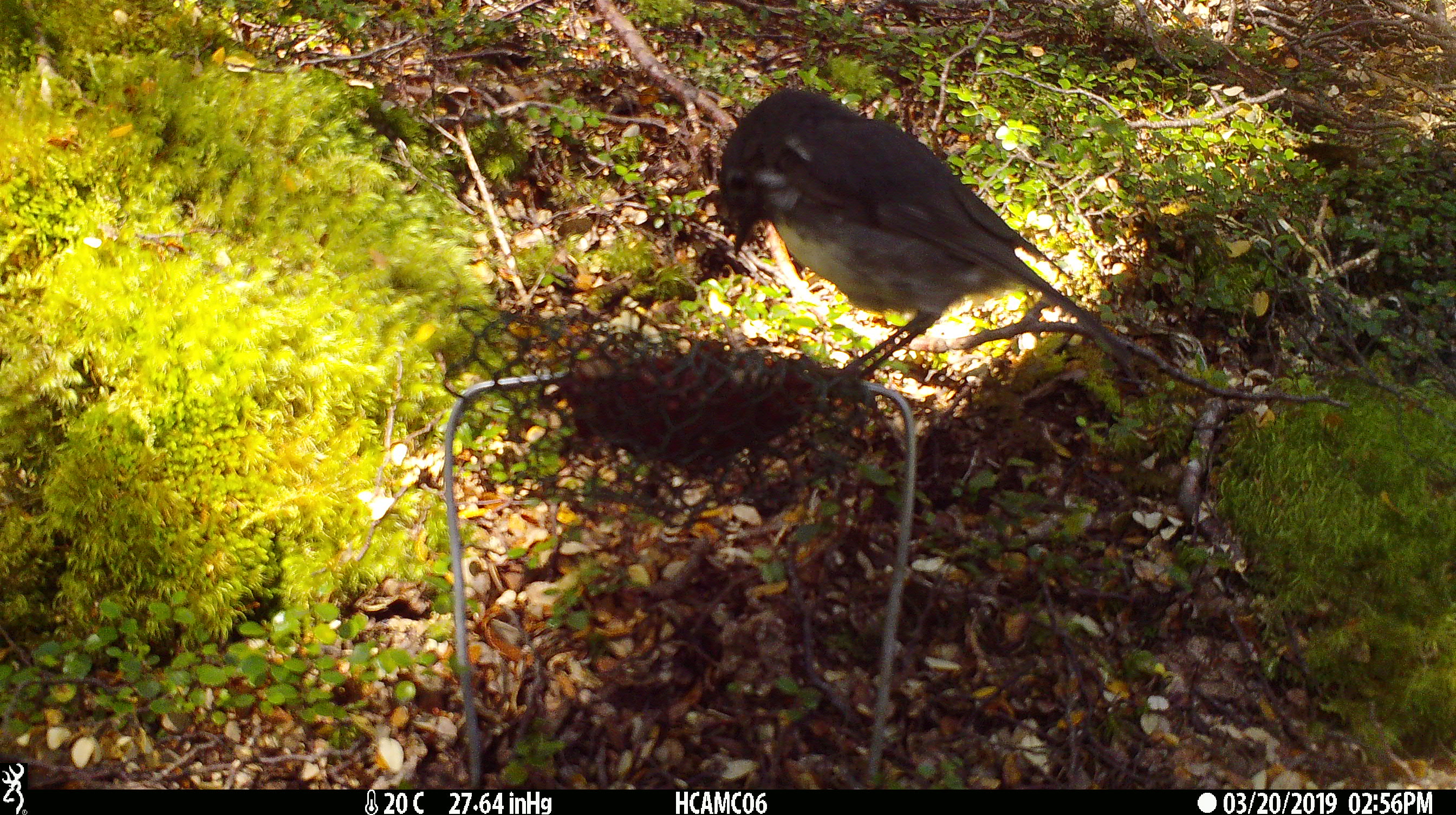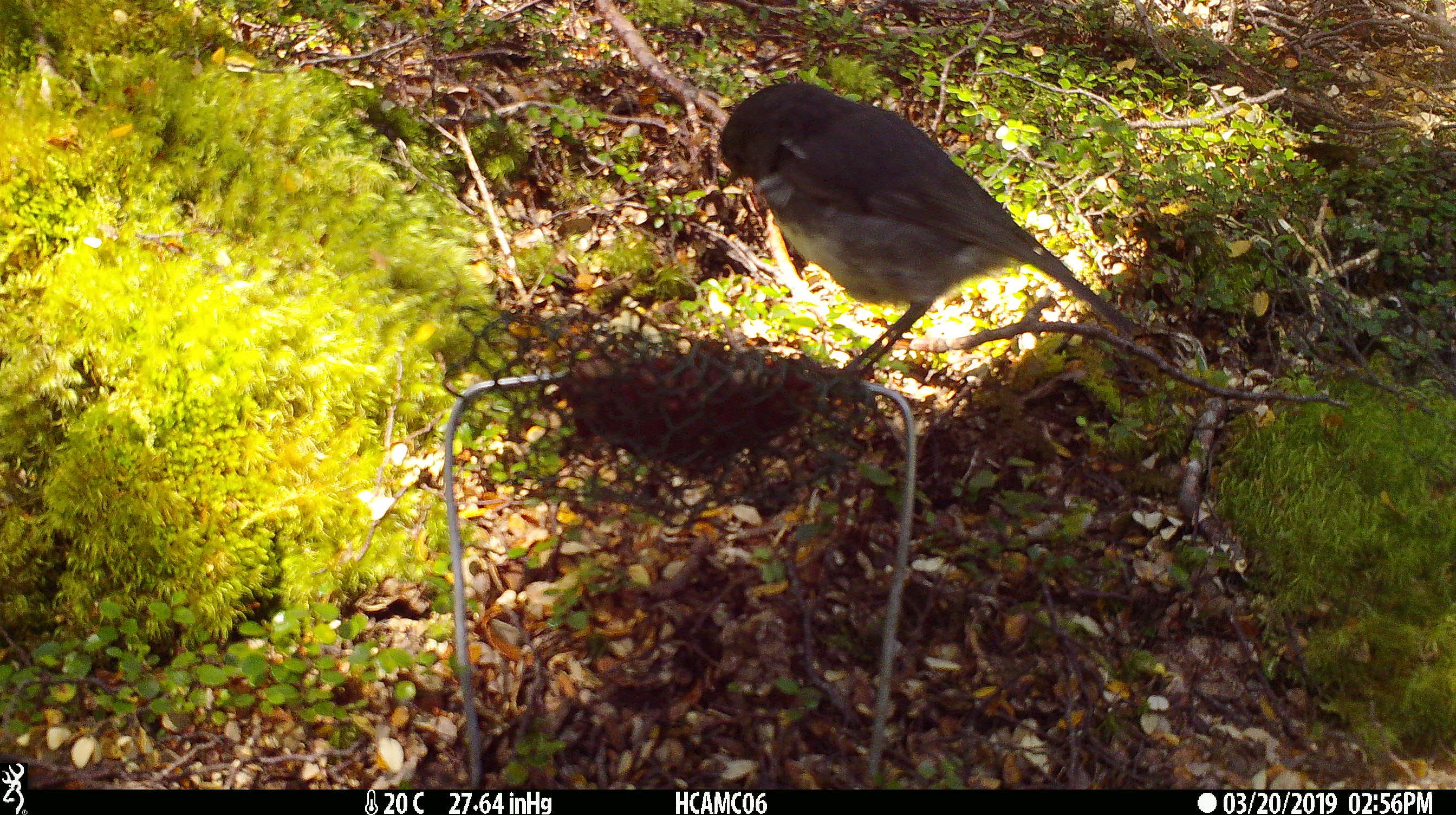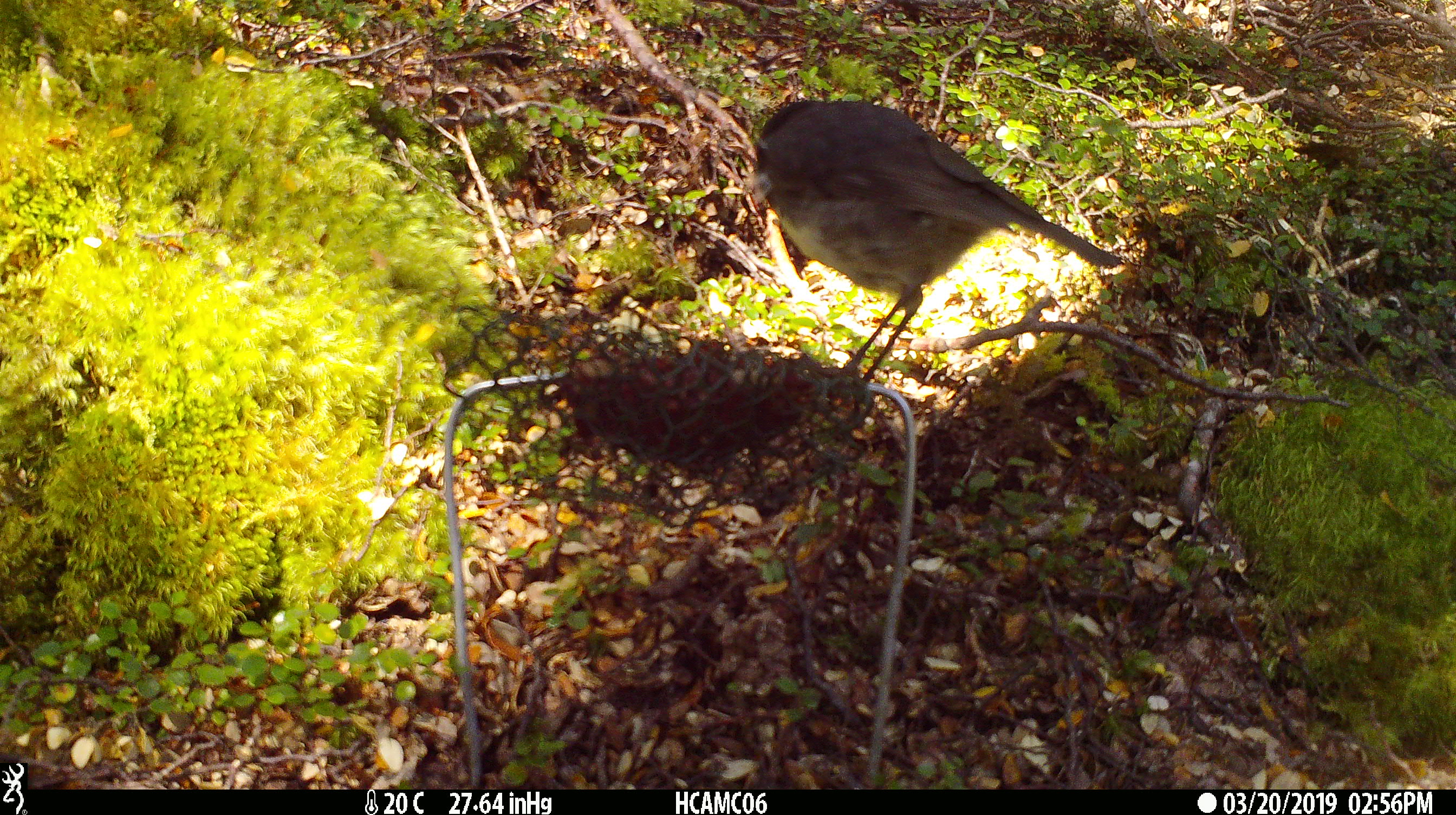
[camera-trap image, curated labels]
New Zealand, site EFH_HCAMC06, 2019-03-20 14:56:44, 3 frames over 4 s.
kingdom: Animalia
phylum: Chordata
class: Aves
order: Passeriformes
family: Petroicidae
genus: Petroica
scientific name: Petroica australis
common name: new zealand robin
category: robin